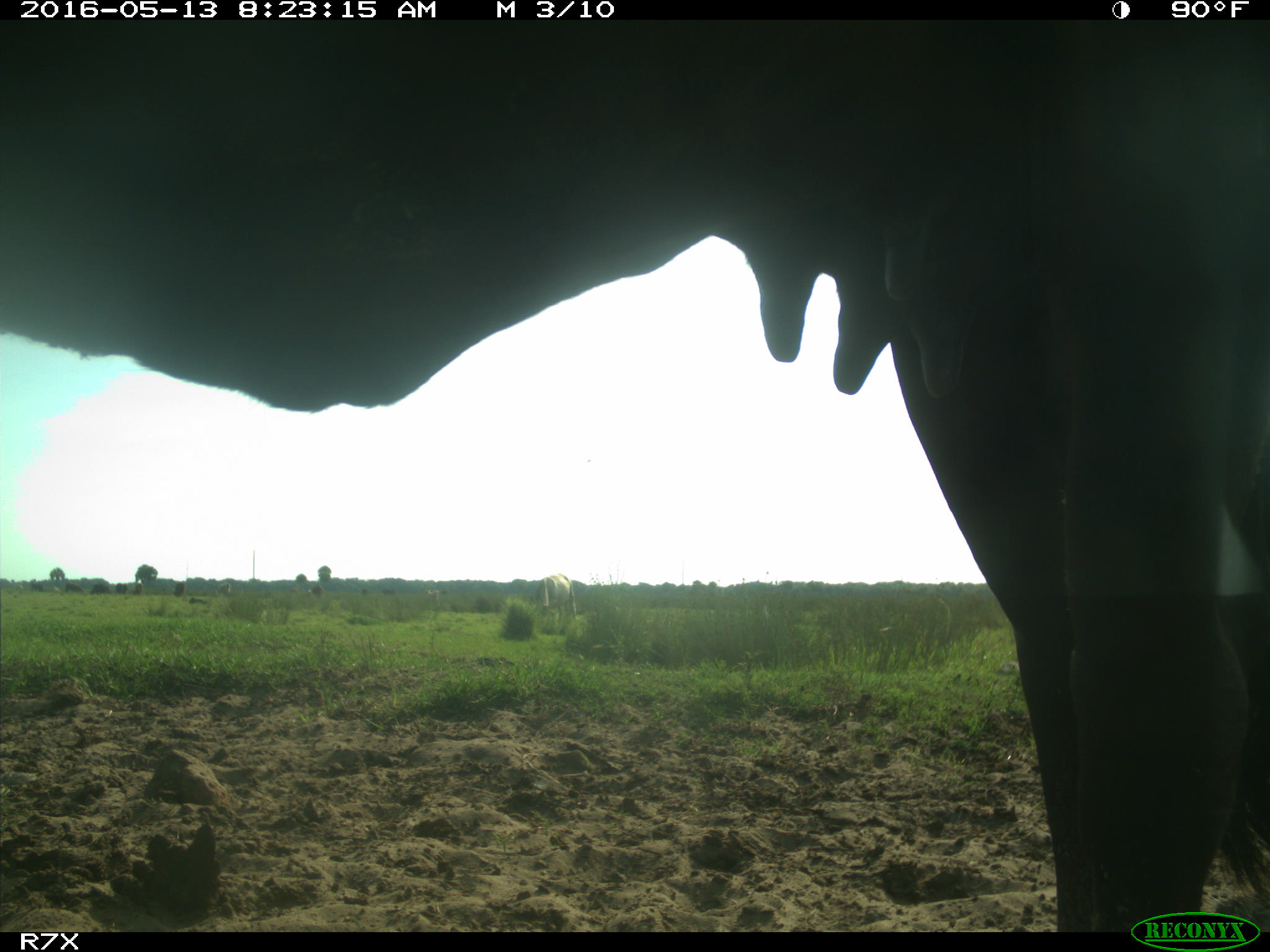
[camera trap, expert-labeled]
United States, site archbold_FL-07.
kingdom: Animalia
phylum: Chordata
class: Mammalia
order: Artiodactyla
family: Bovidae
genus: Bos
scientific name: Bos taurus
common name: domestic cow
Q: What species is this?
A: Bos taurus (domestic cow).